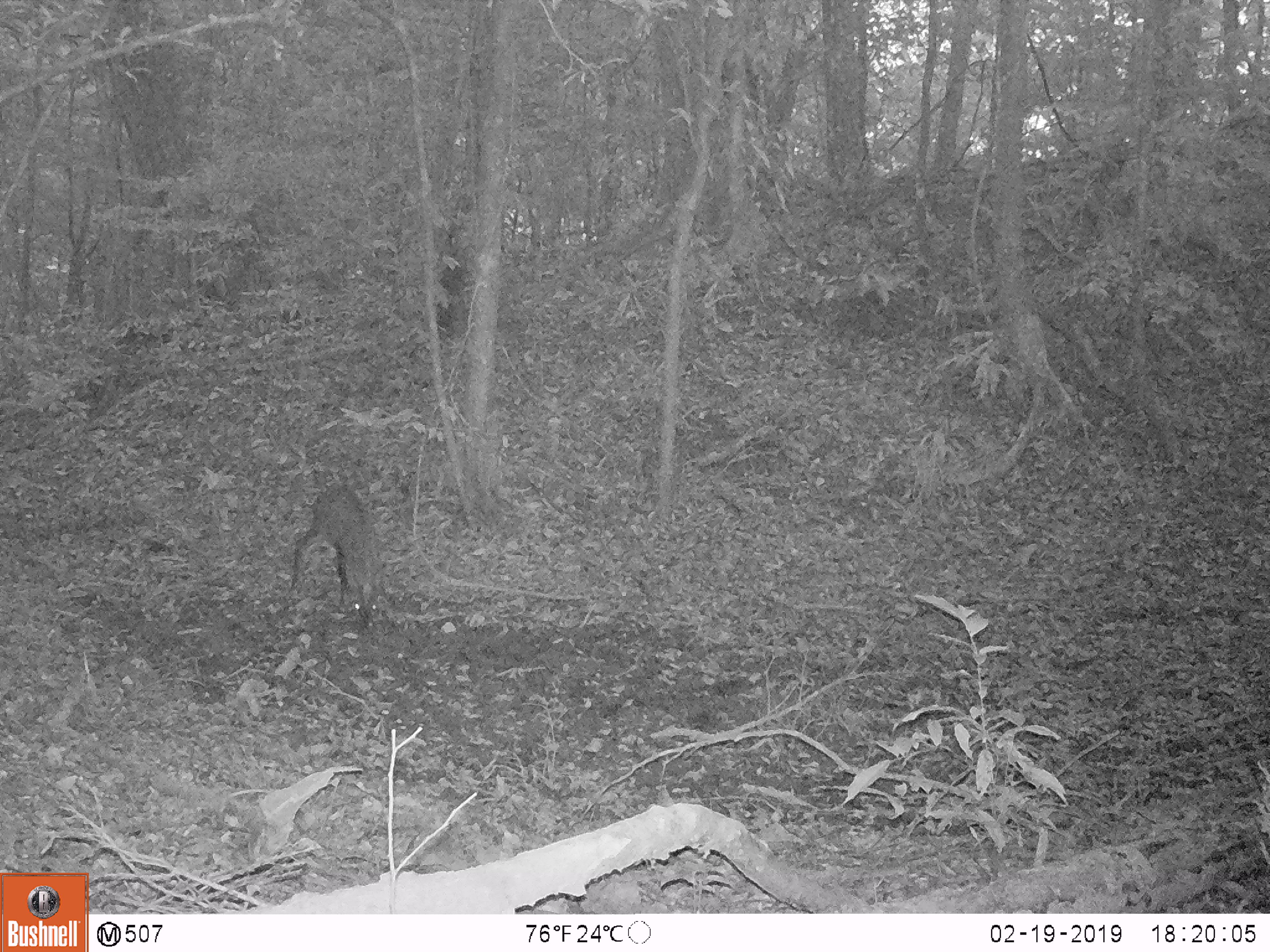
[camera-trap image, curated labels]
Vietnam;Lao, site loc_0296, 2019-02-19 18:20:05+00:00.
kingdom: Animalia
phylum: Chordata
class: Mammalia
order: Artiodactyla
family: Cervidae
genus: Muntiacus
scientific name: Muntiacus vuquangensis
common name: large-antlered muntjac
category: large antlered muntjac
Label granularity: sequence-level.